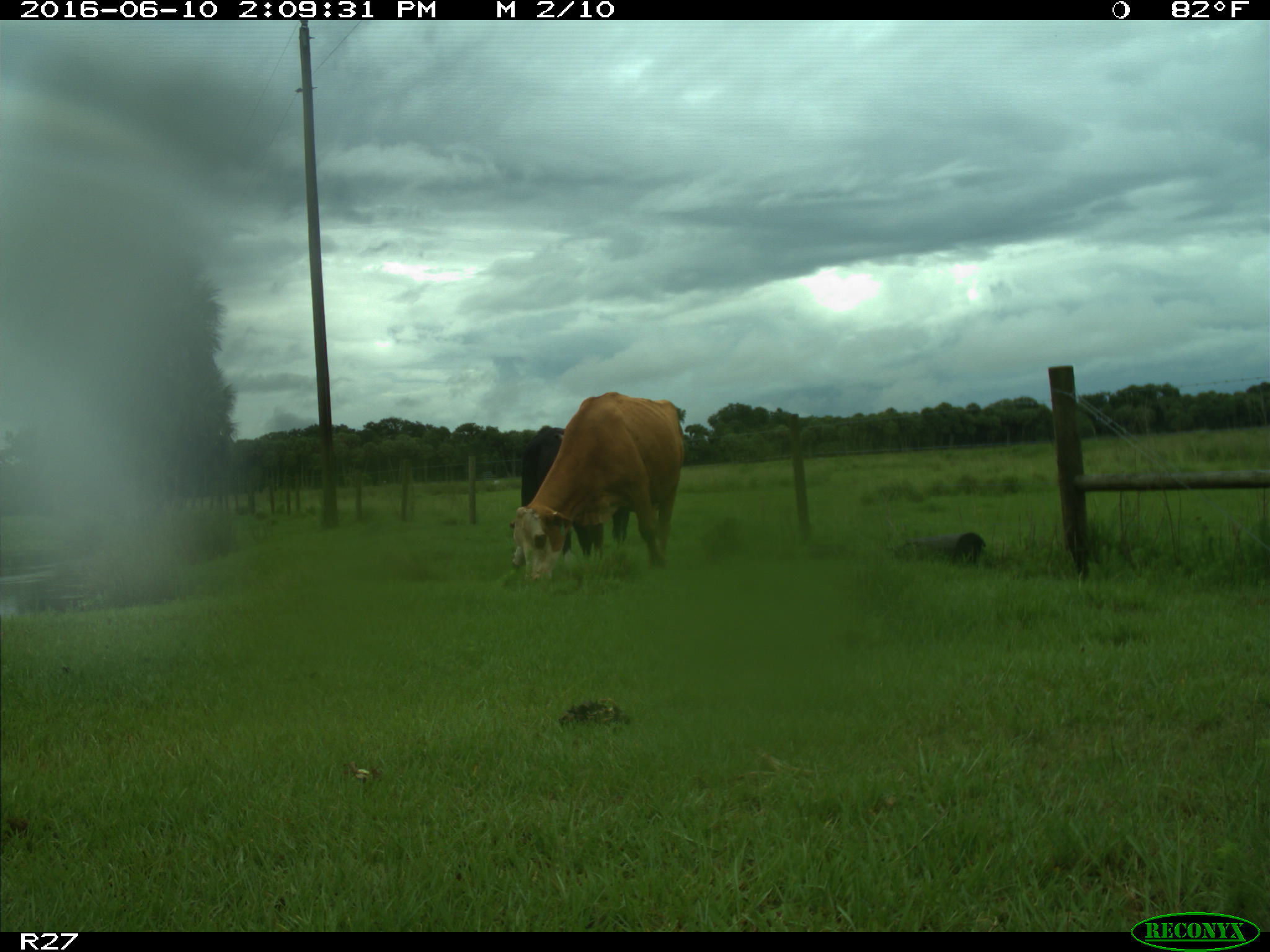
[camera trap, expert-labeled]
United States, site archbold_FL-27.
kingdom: Animalia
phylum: Chordata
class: Mammalia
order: Artiodactyla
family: Bovidae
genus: Bos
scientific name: Bos taurus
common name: domestic cow